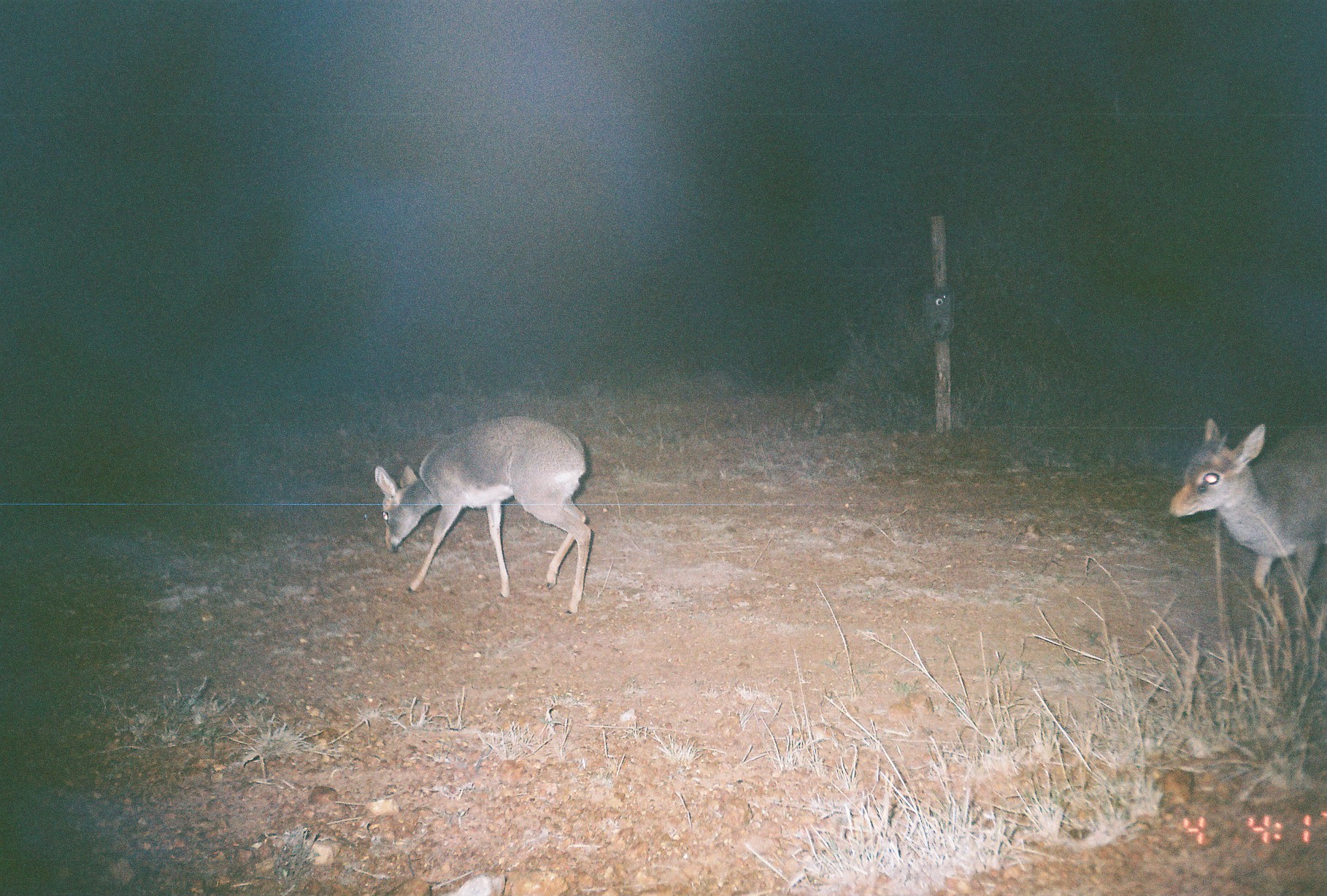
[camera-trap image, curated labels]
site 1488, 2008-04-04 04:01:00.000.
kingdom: Animalia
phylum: Chordata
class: Mammalia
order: Artiodactyla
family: Bovidae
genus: Madoqua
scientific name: Madoqua guentheri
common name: günther's dik-dik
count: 2